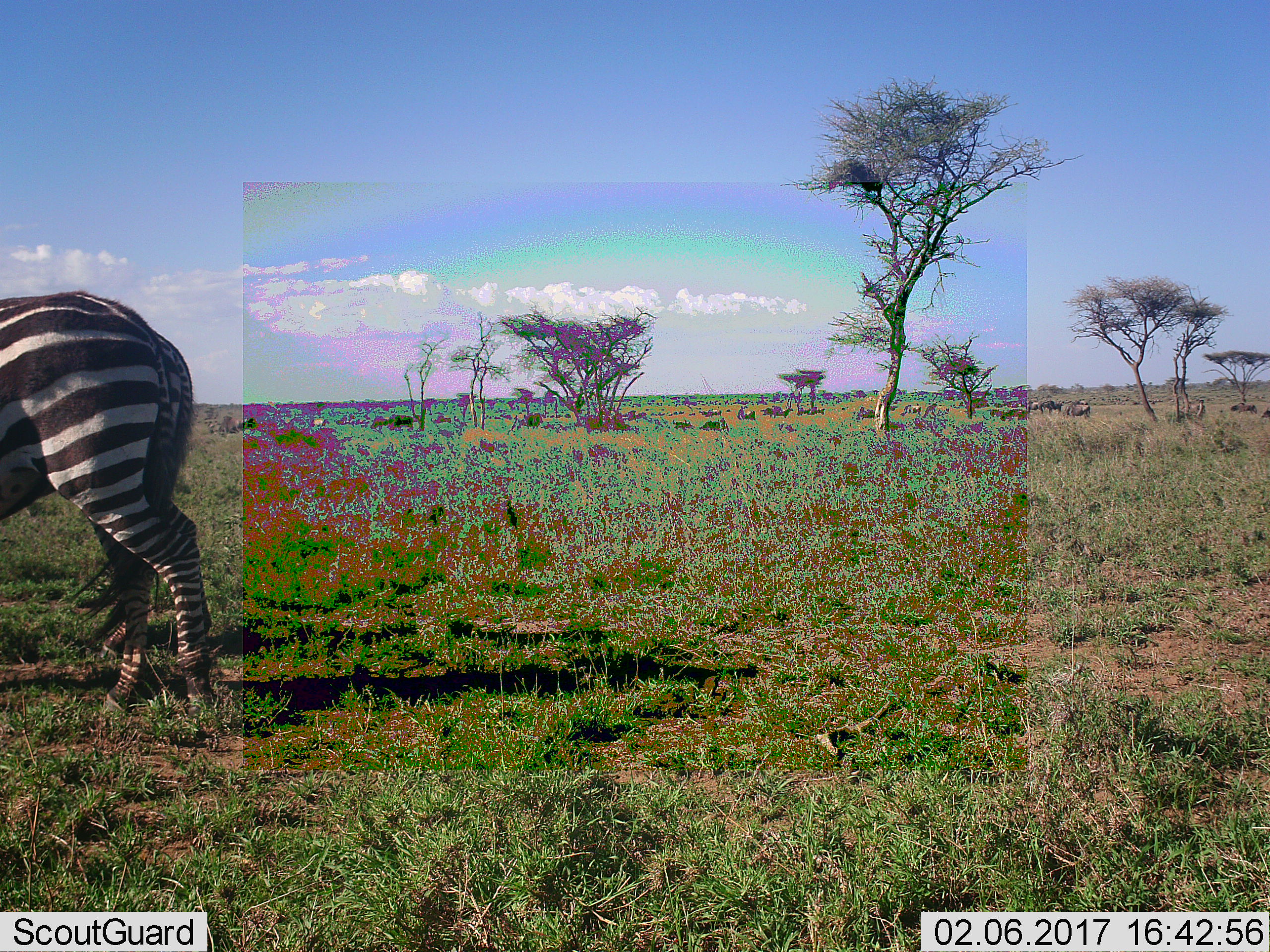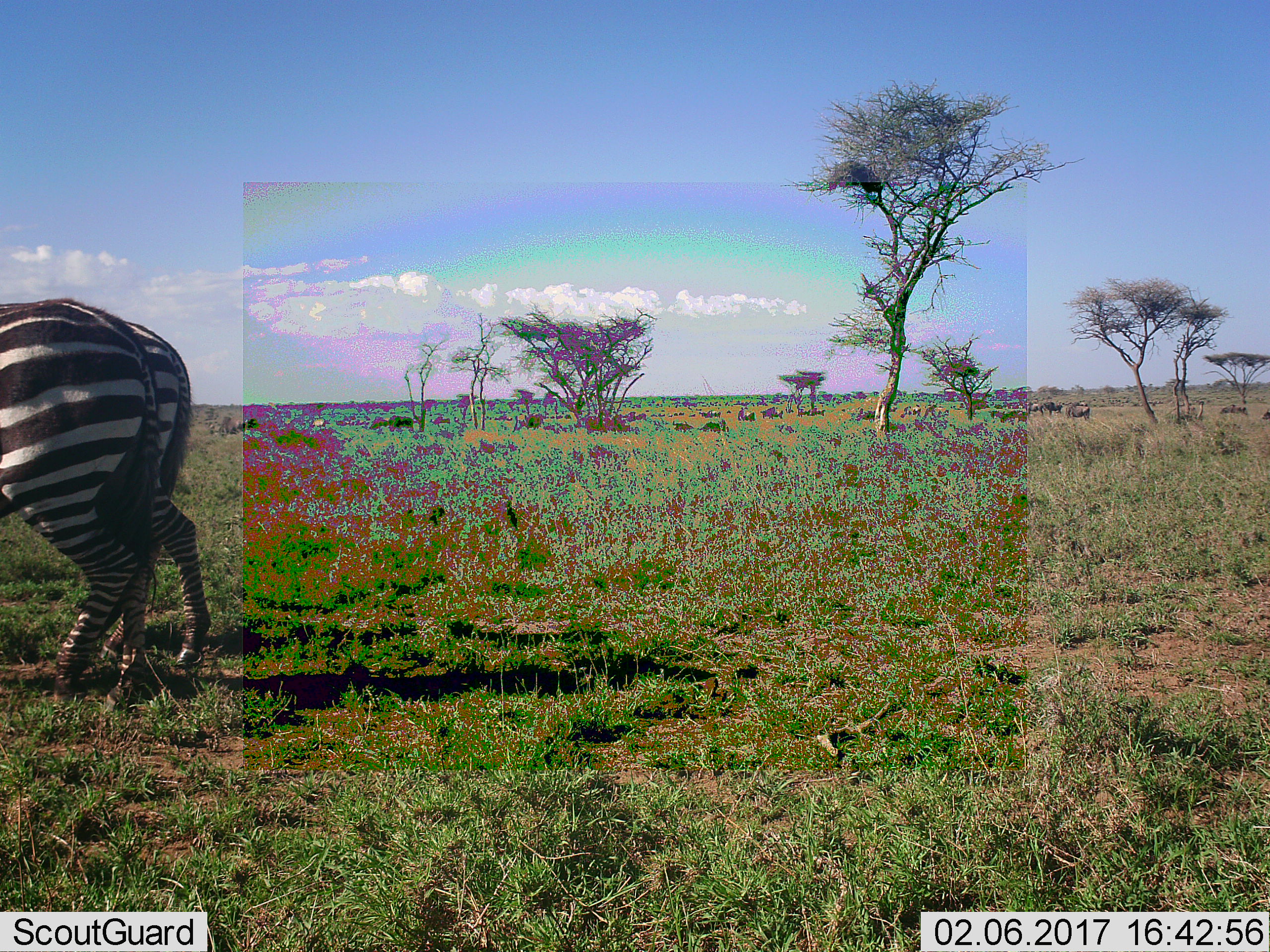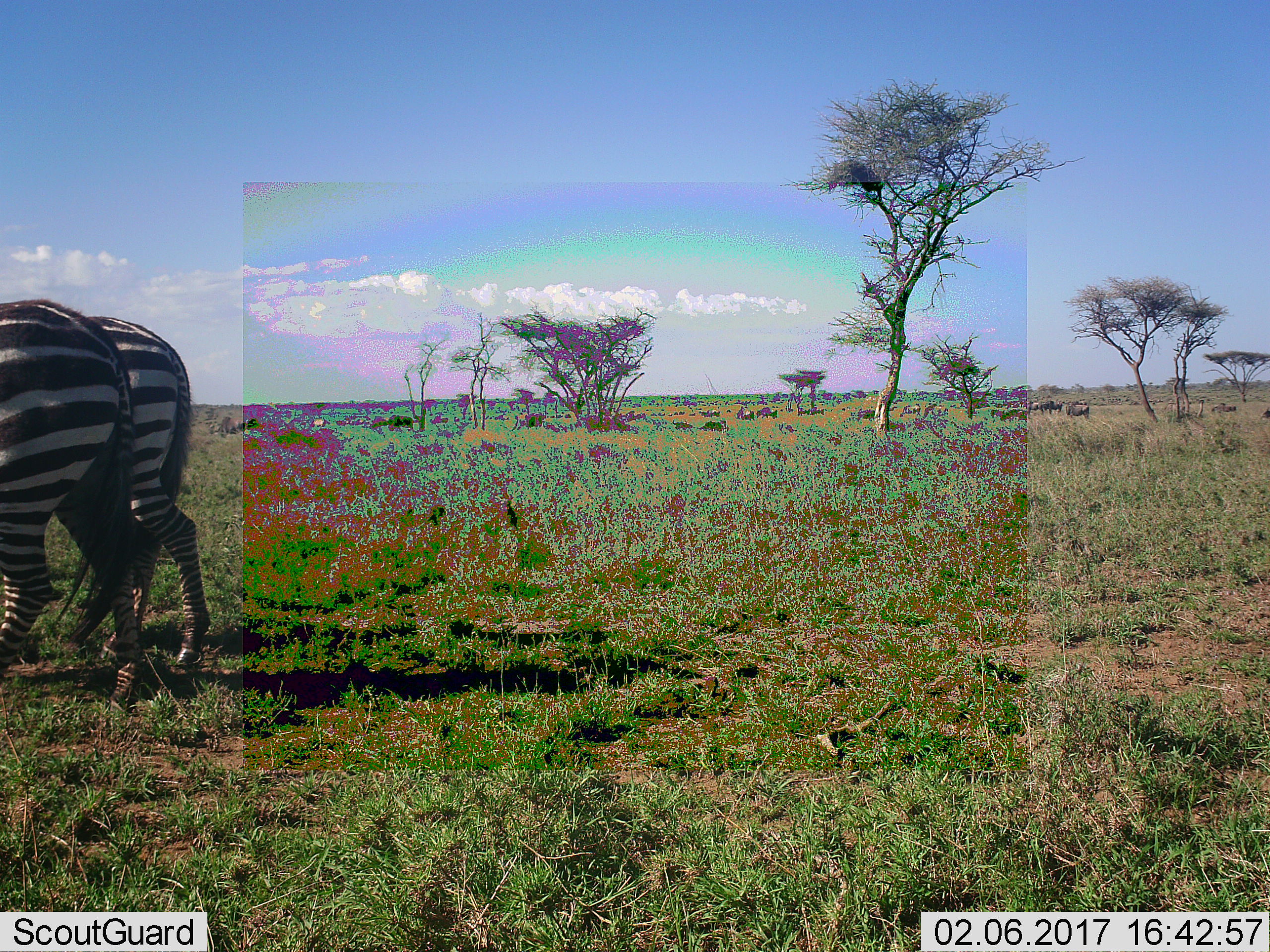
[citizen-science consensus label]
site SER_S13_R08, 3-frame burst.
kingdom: Animalia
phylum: Chordata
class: Mammalia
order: Perissodactyla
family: Equidae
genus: Equus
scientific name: Equus quagga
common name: plains zebra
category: zebraplains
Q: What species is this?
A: Zebraplains (plains zebra) (Equus quagga).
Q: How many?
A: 2.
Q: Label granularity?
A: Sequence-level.